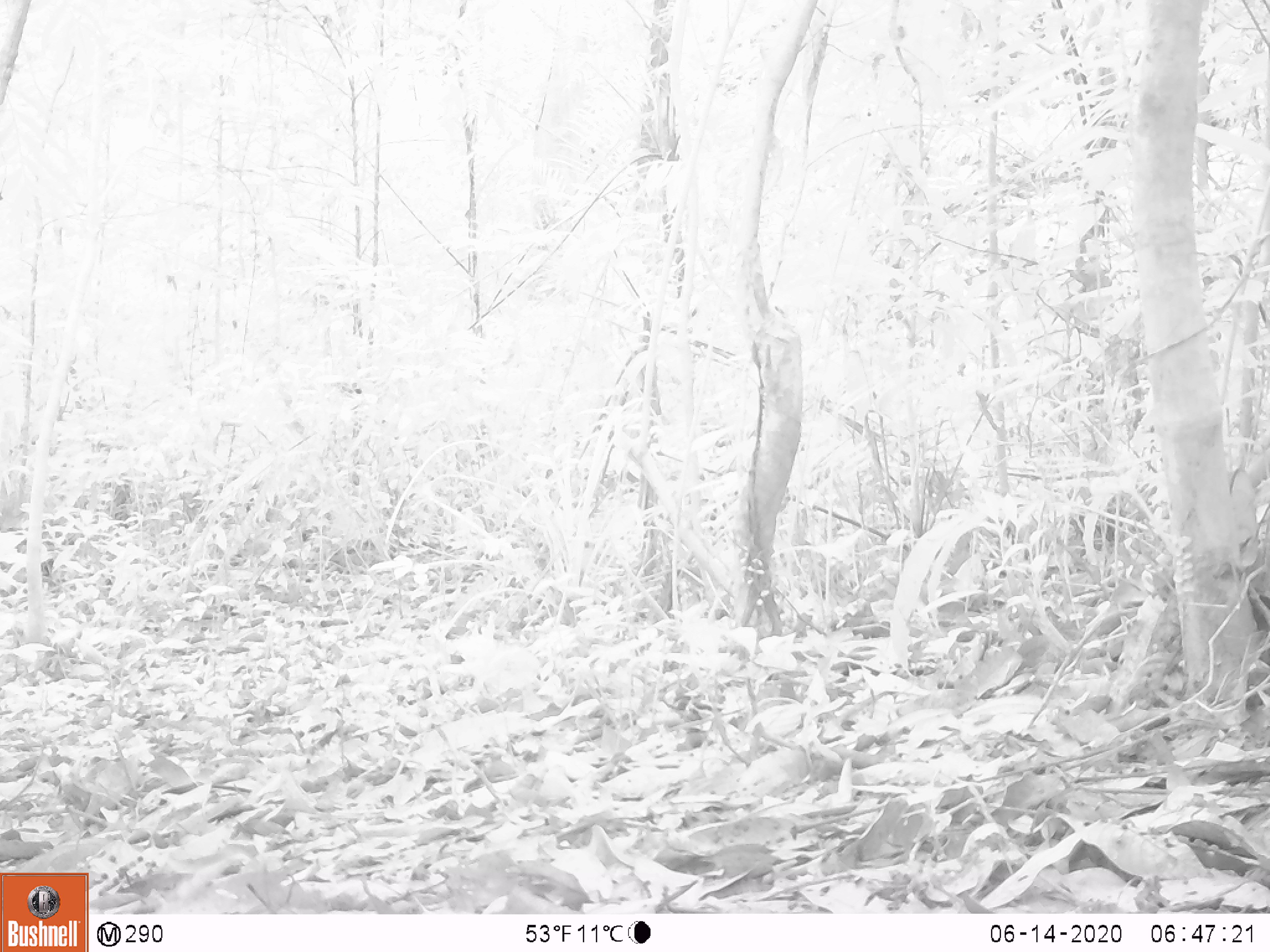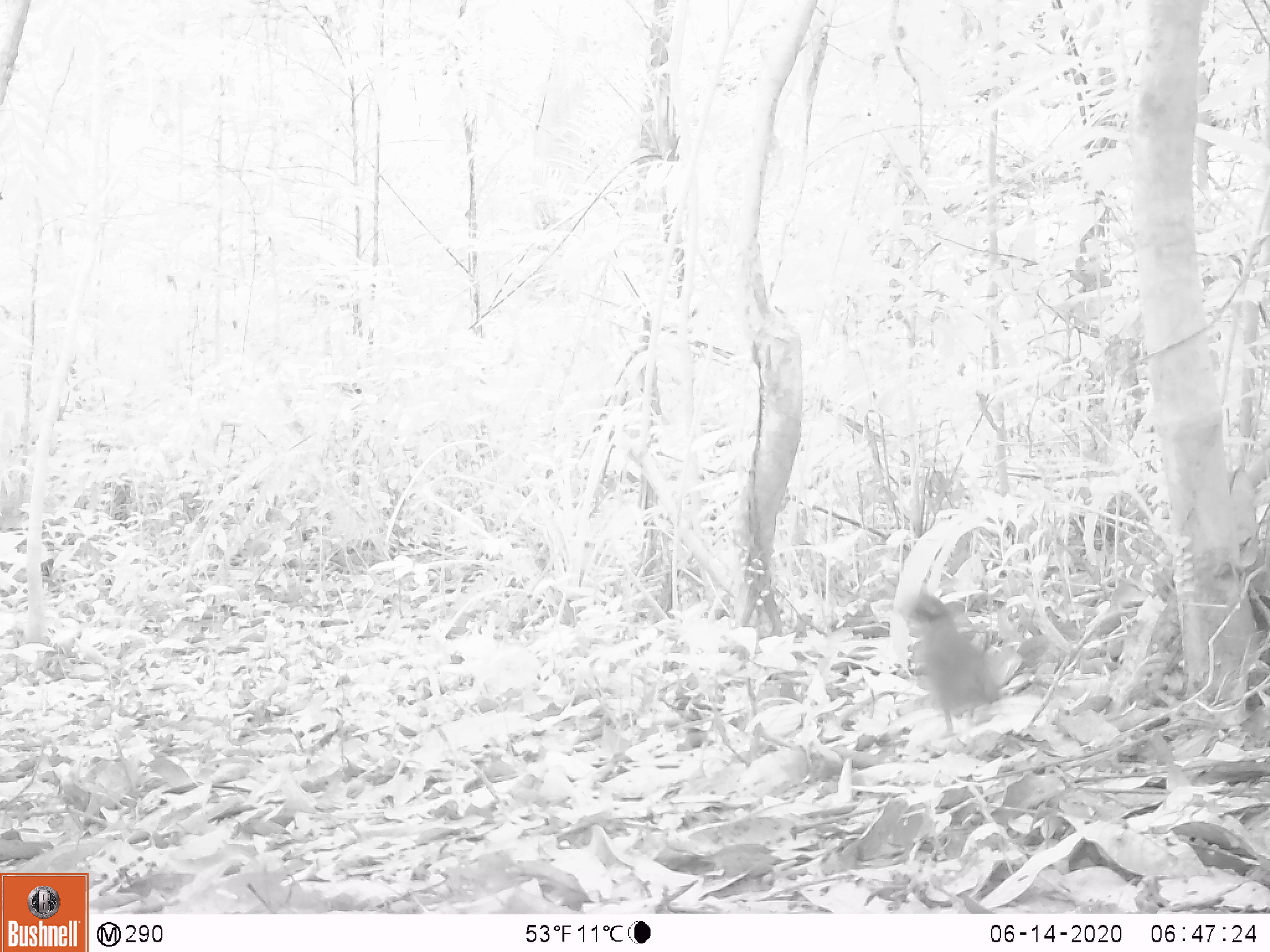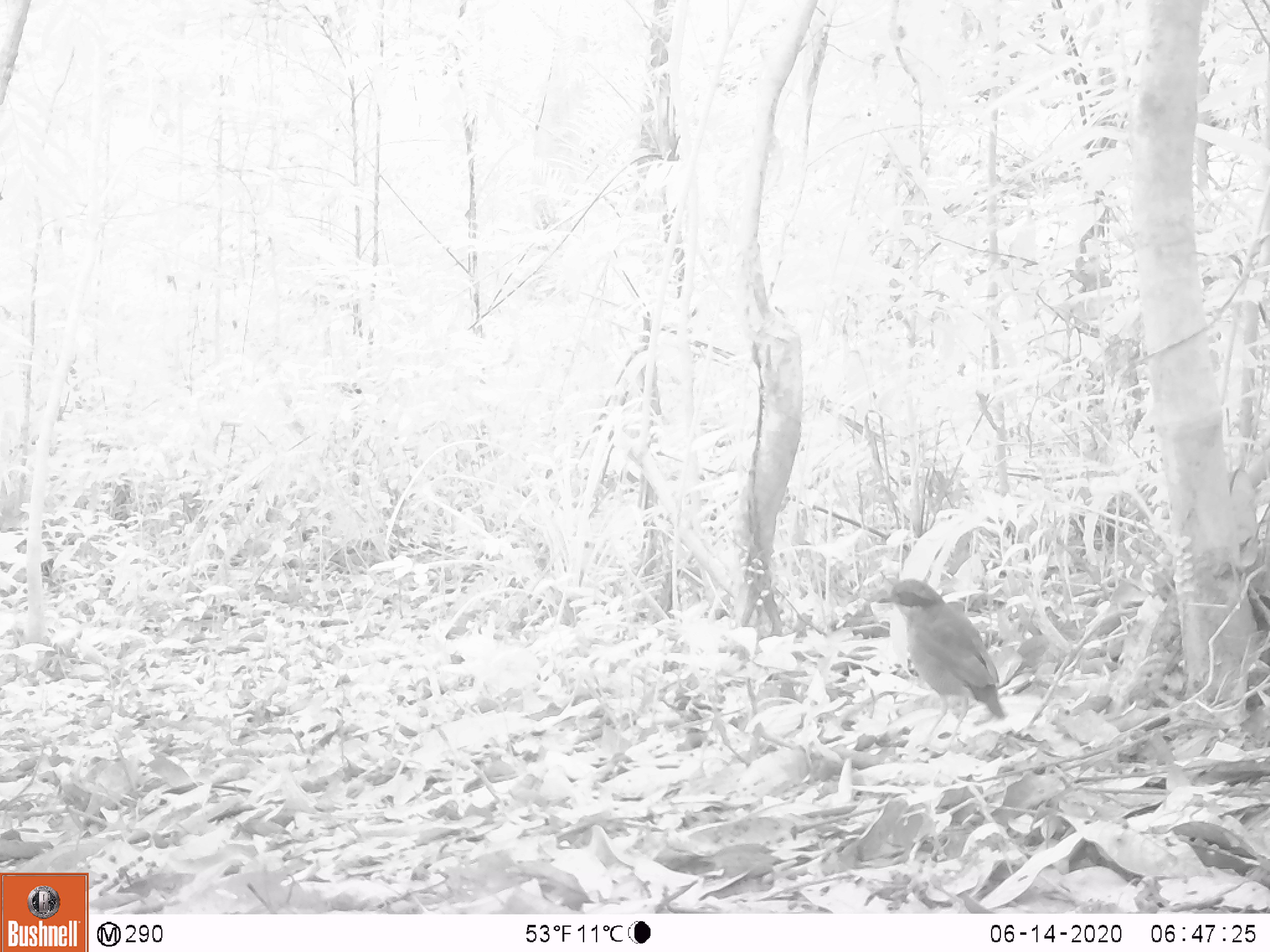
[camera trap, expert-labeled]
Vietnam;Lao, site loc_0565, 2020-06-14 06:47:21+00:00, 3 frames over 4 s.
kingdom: Animalia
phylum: Chordata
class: Aves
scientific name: Aves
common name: bird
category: unidentified bird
Unidentified bird (bird) (Aves). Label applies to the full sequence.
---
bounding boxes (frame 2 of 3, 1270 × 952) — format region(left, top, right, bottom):
unidentified bird: region(901, 590, 1007, 739)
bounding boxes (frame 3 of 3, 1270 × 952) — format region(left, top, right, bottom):
unidentified bird: region(875, 576, 1006, 762)